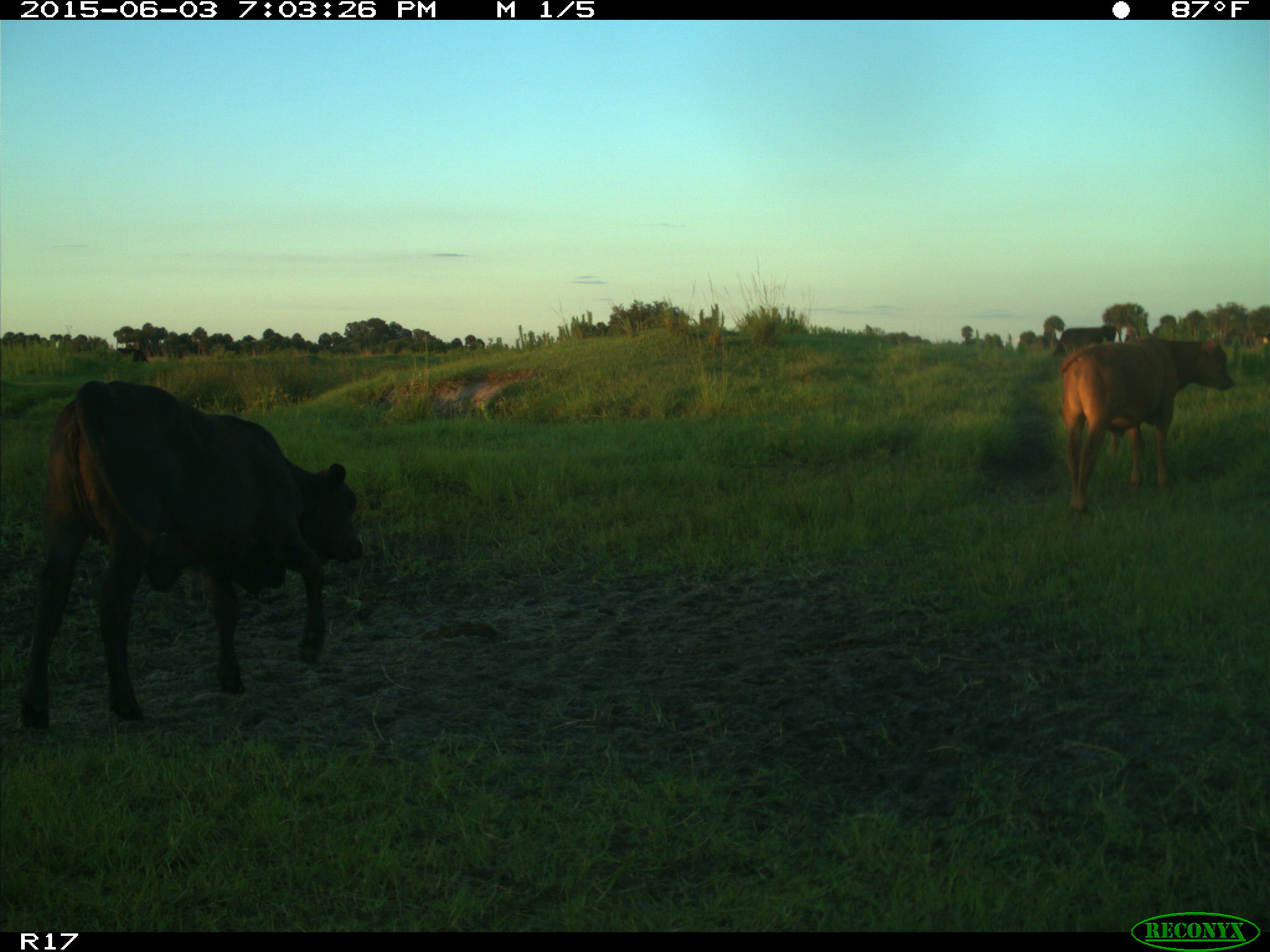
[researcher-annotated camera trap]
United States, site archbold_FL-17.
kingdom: Animalia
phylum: Chordata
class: Mammalia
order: Artiodactyla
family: Bovidae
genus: Bos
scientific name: Bos taurus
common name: domestic cow